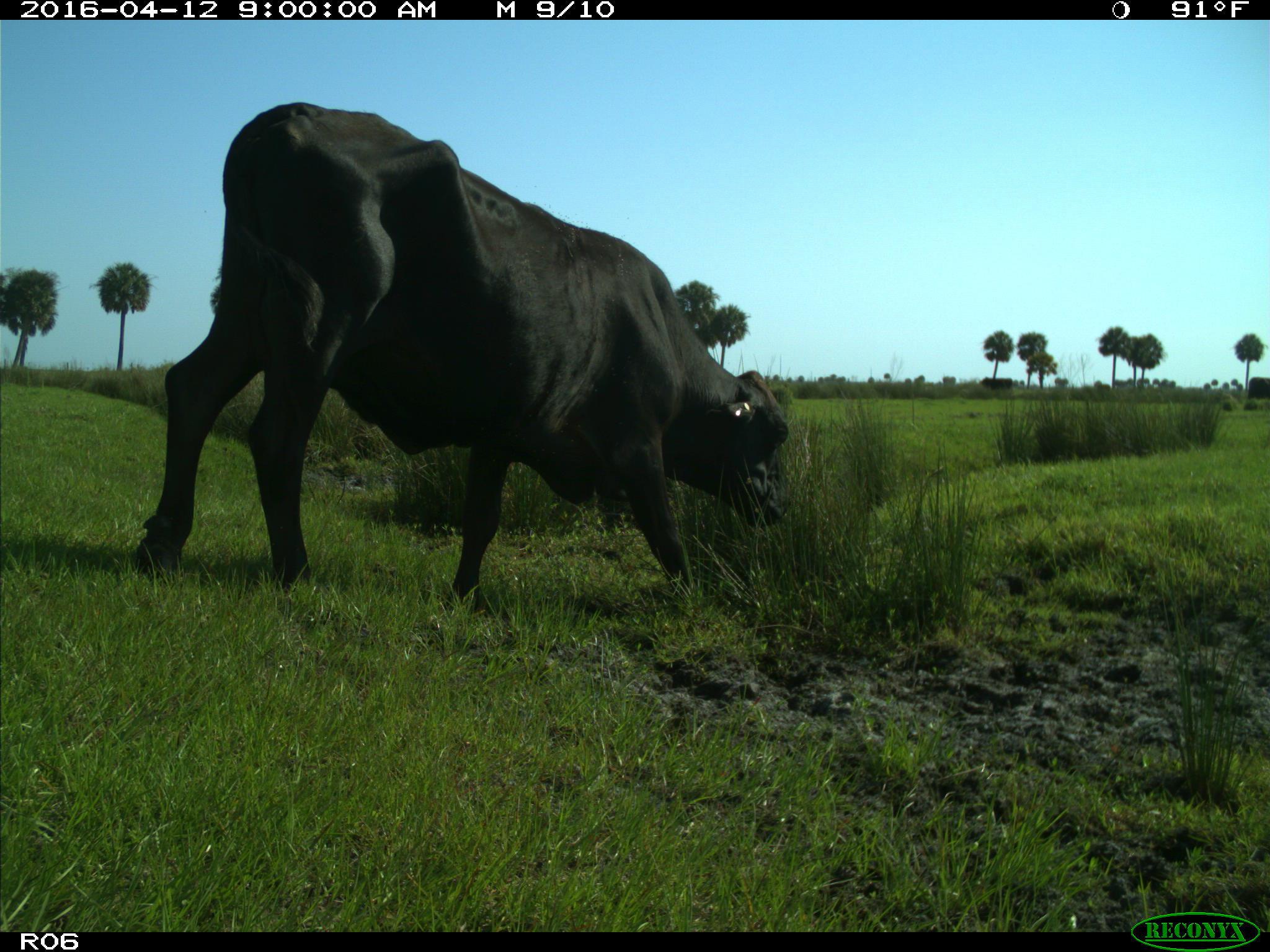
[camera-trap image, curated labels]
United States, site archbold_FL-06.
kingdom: Animalia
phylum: Chordata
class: Mammalia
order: Artiodactyla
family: Bovidae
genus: Bos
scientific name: Bos taurus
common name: domestic cow